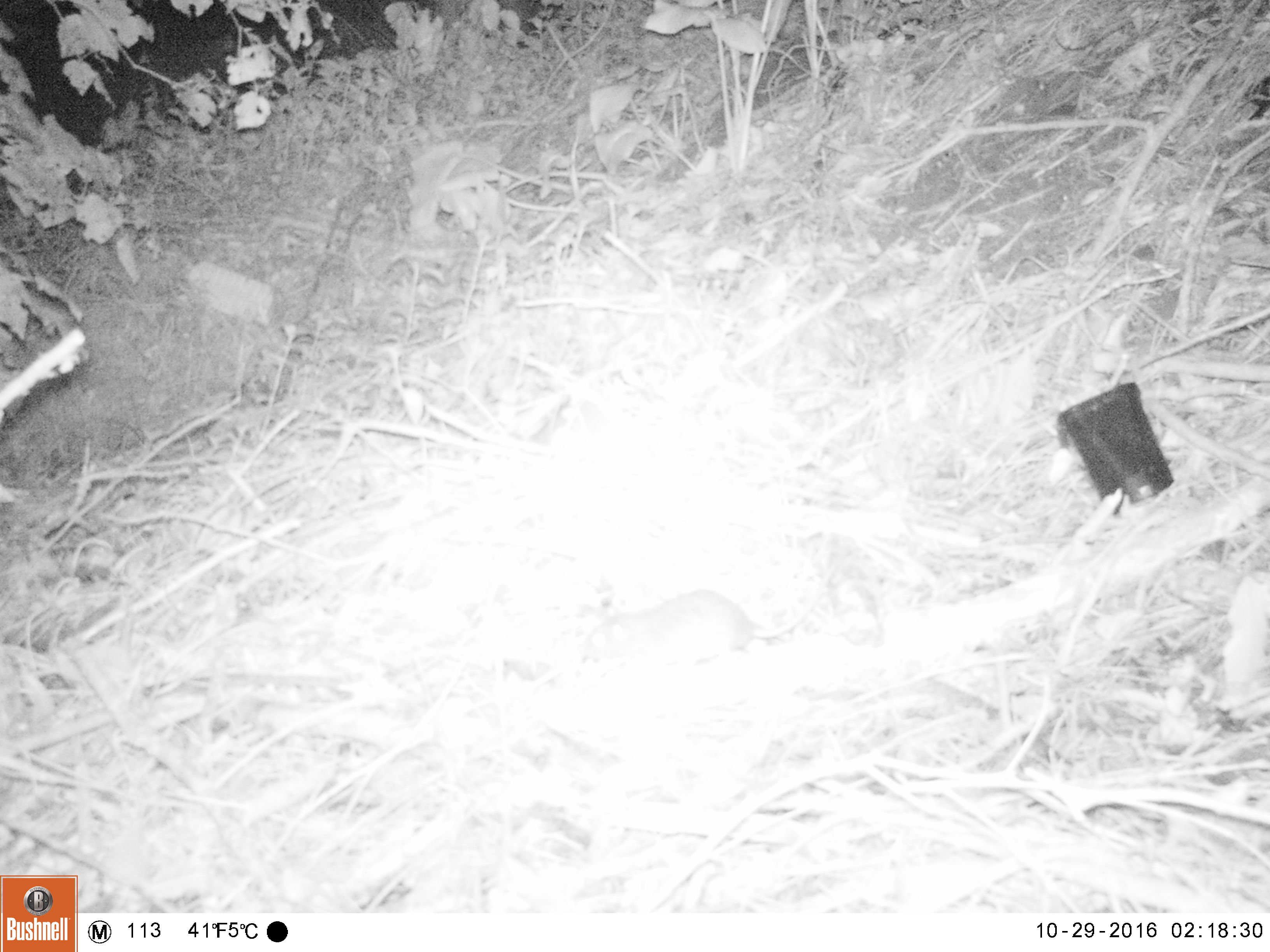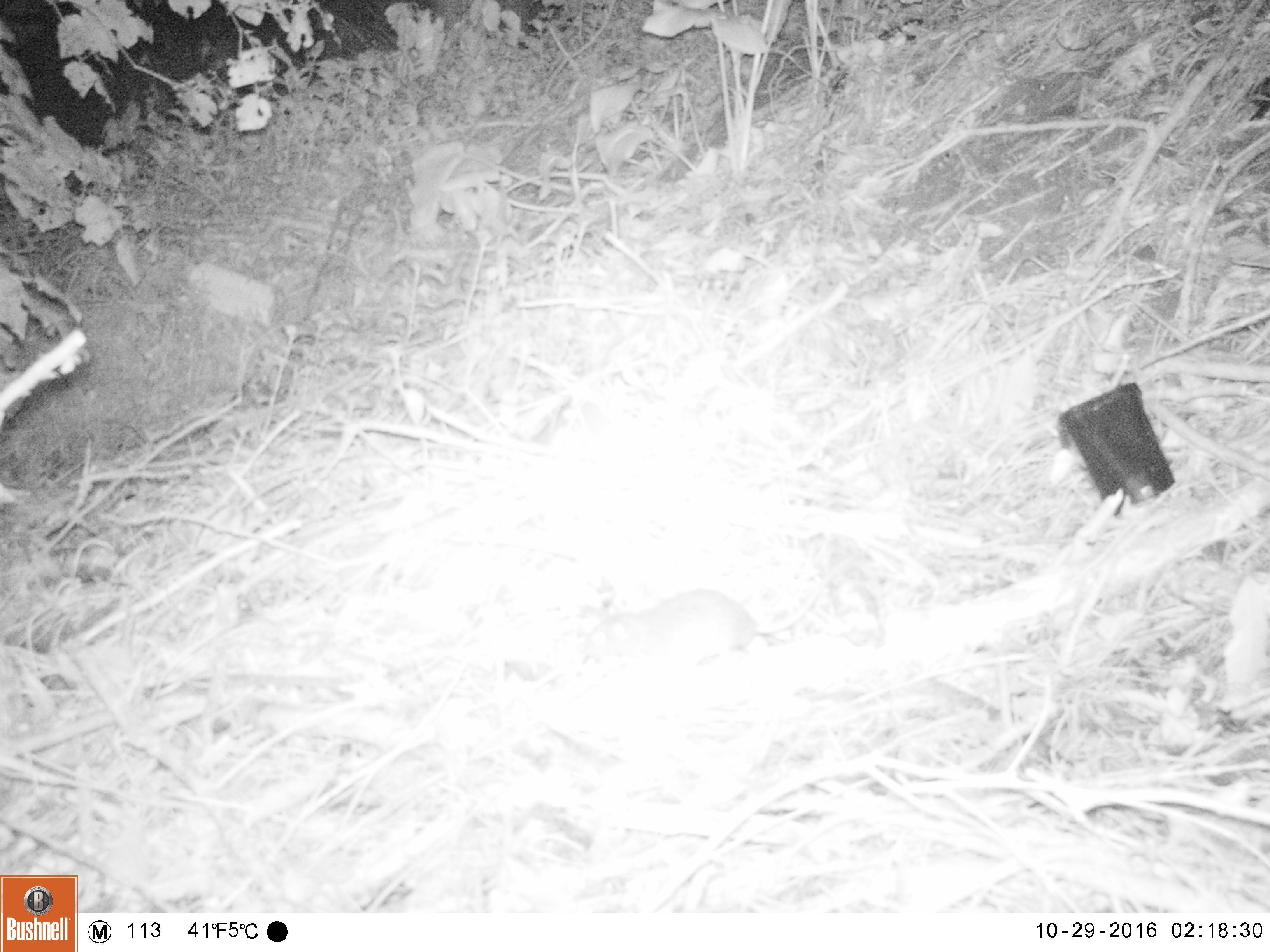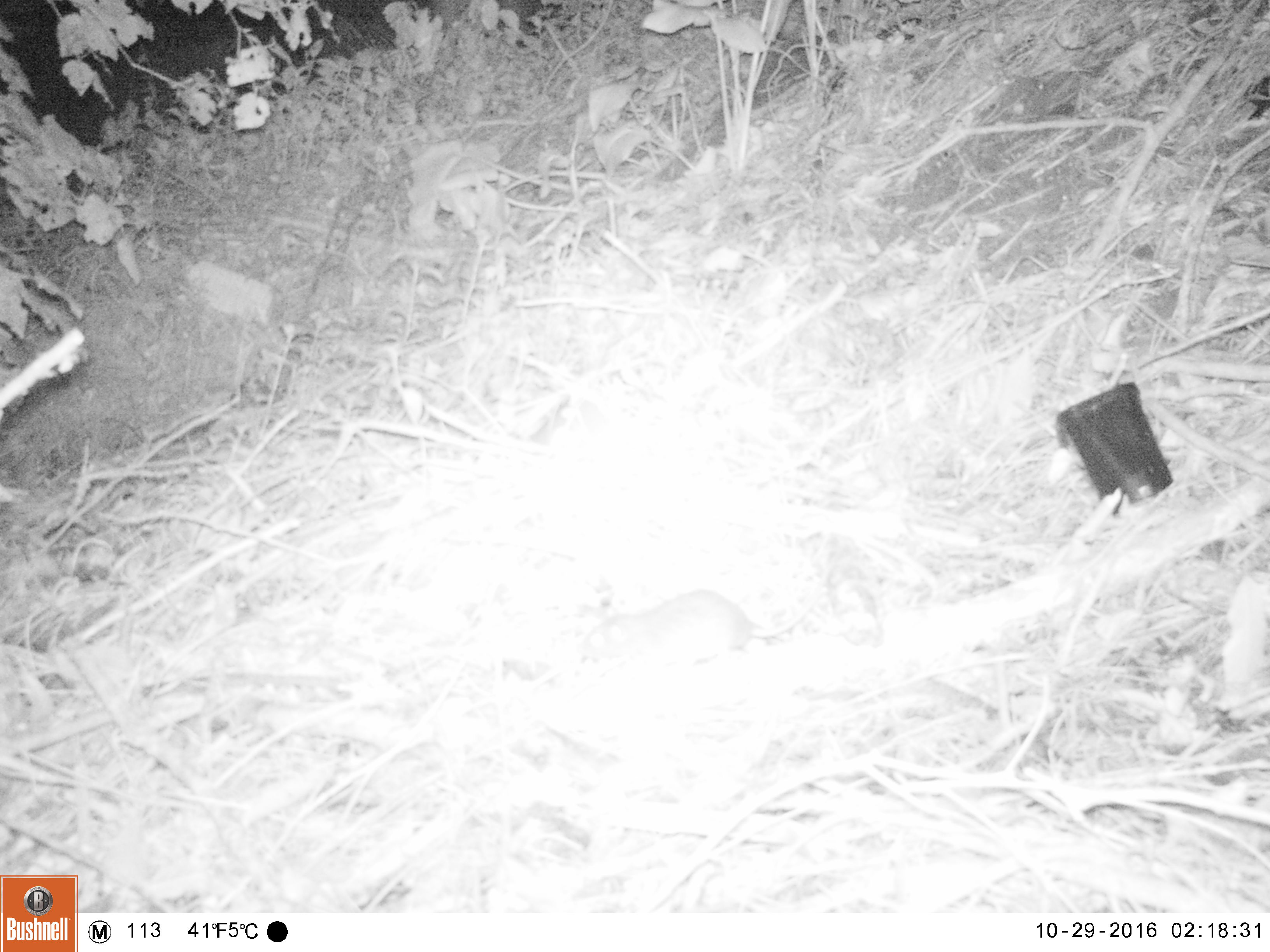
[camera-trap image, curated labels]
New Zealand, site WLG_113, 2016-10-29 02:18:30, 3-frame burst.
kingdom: Animalia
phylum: Chordata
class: Mammalia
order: Rodentia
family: Muridae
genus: Rattus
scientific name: Rattus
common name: rat